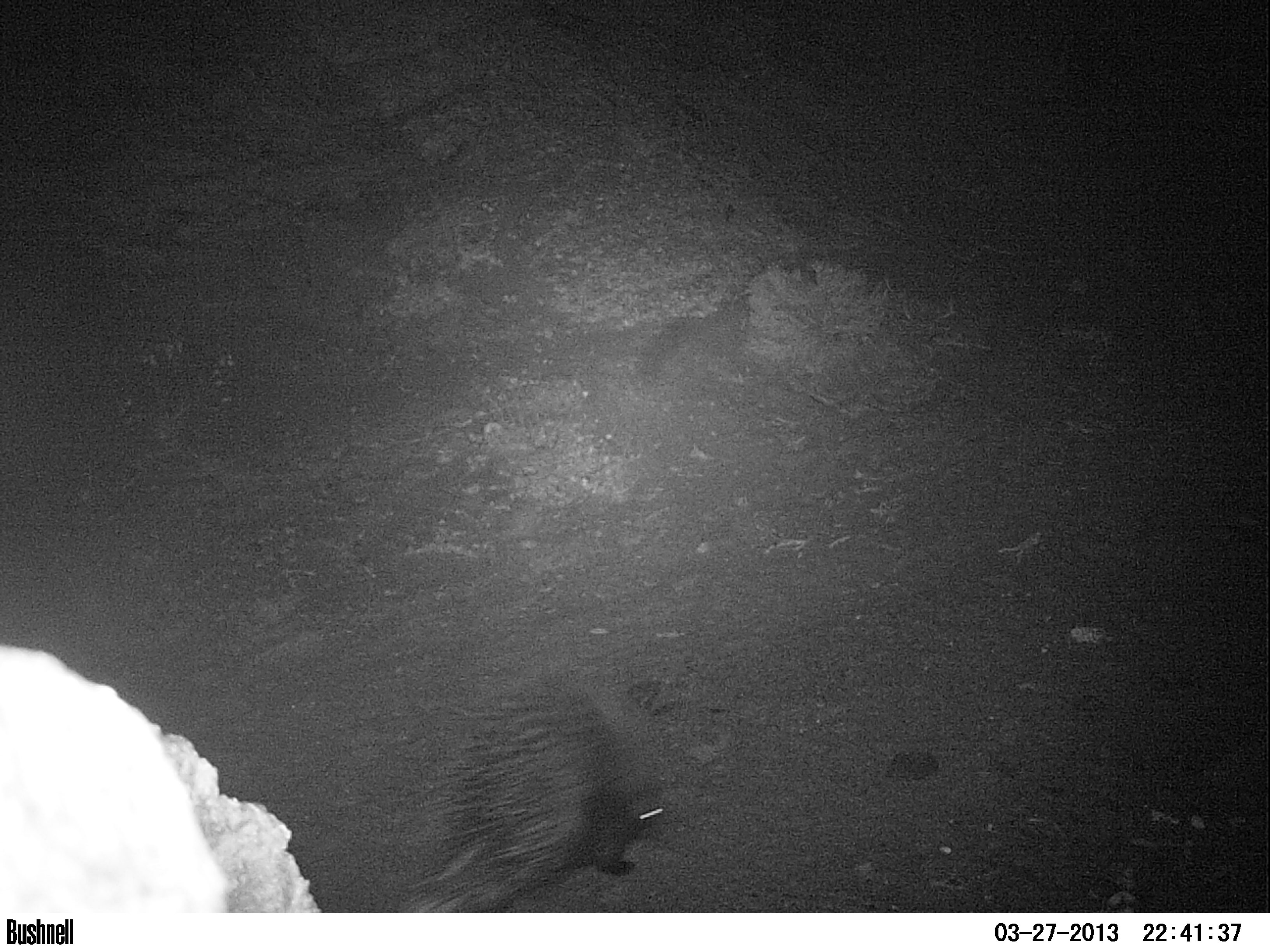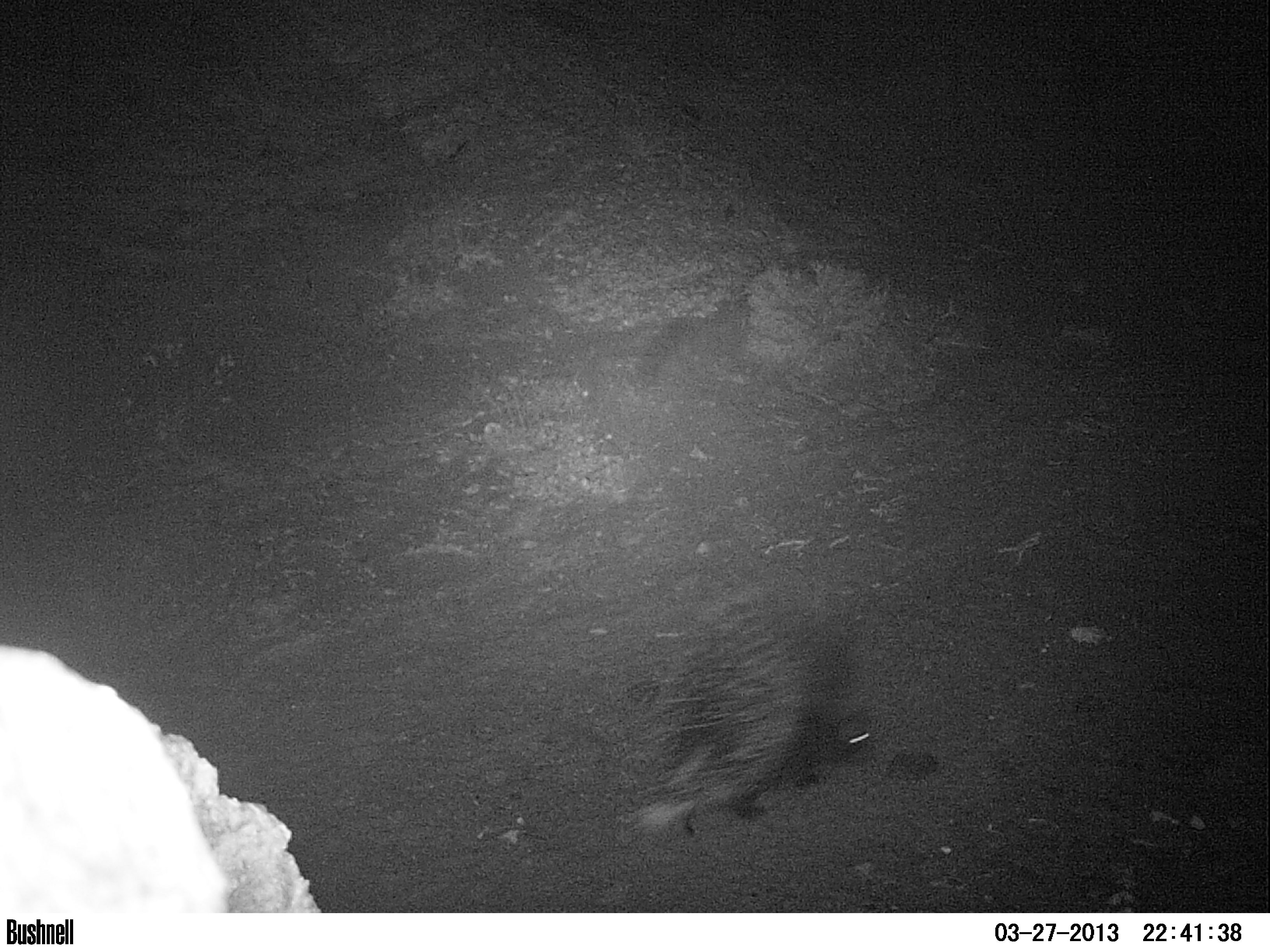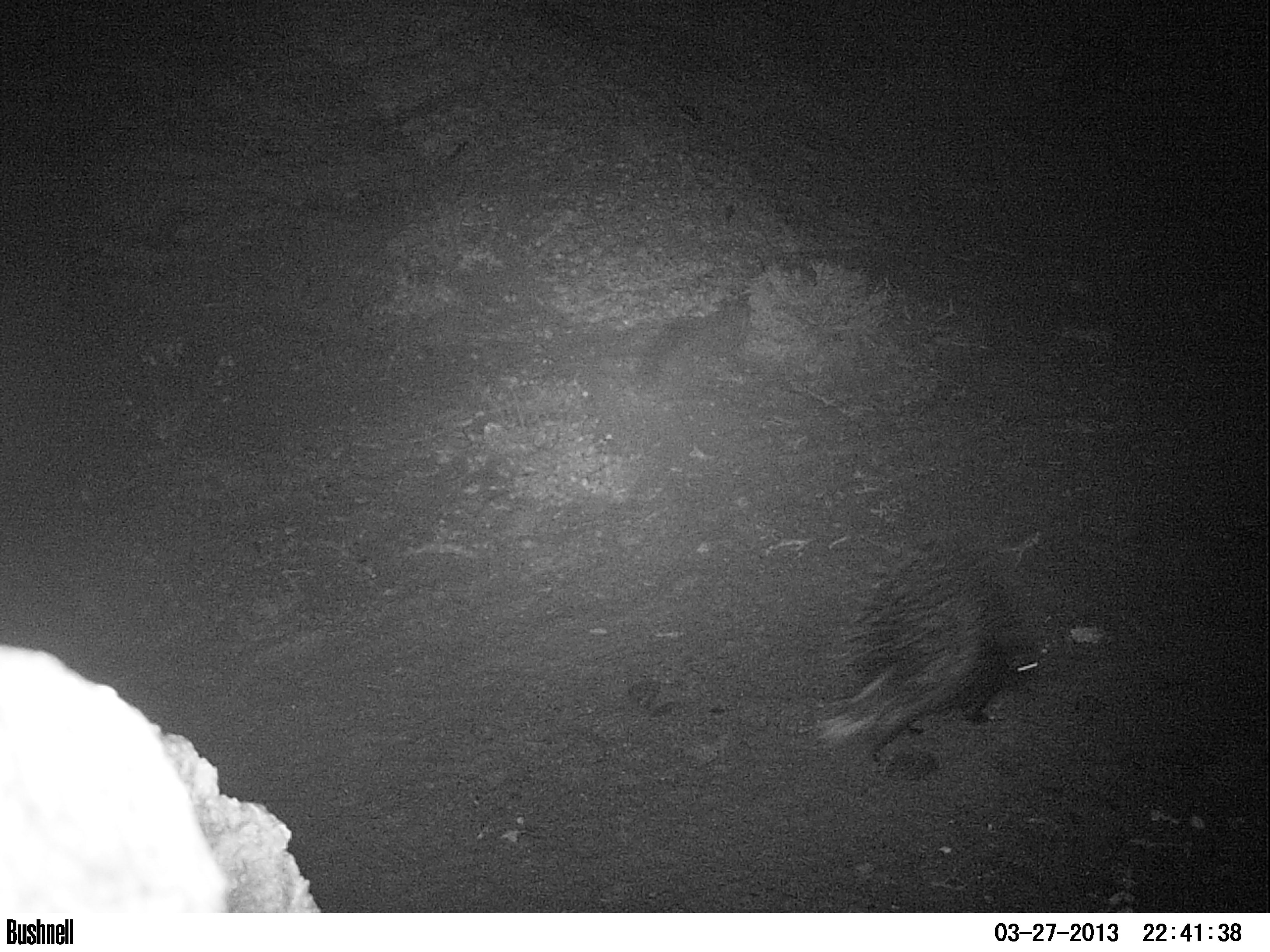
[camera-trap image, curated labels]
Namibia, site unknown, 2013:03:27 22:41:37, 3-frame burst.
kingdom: Animalia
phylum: Chordata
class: Mammalia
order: Rodentia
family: Hystricidae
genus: Hystrix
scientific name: Hystrix africaeaustralis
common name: cape porcupine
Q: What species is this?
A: Hystrix africaeaustralis (cape porcupine).